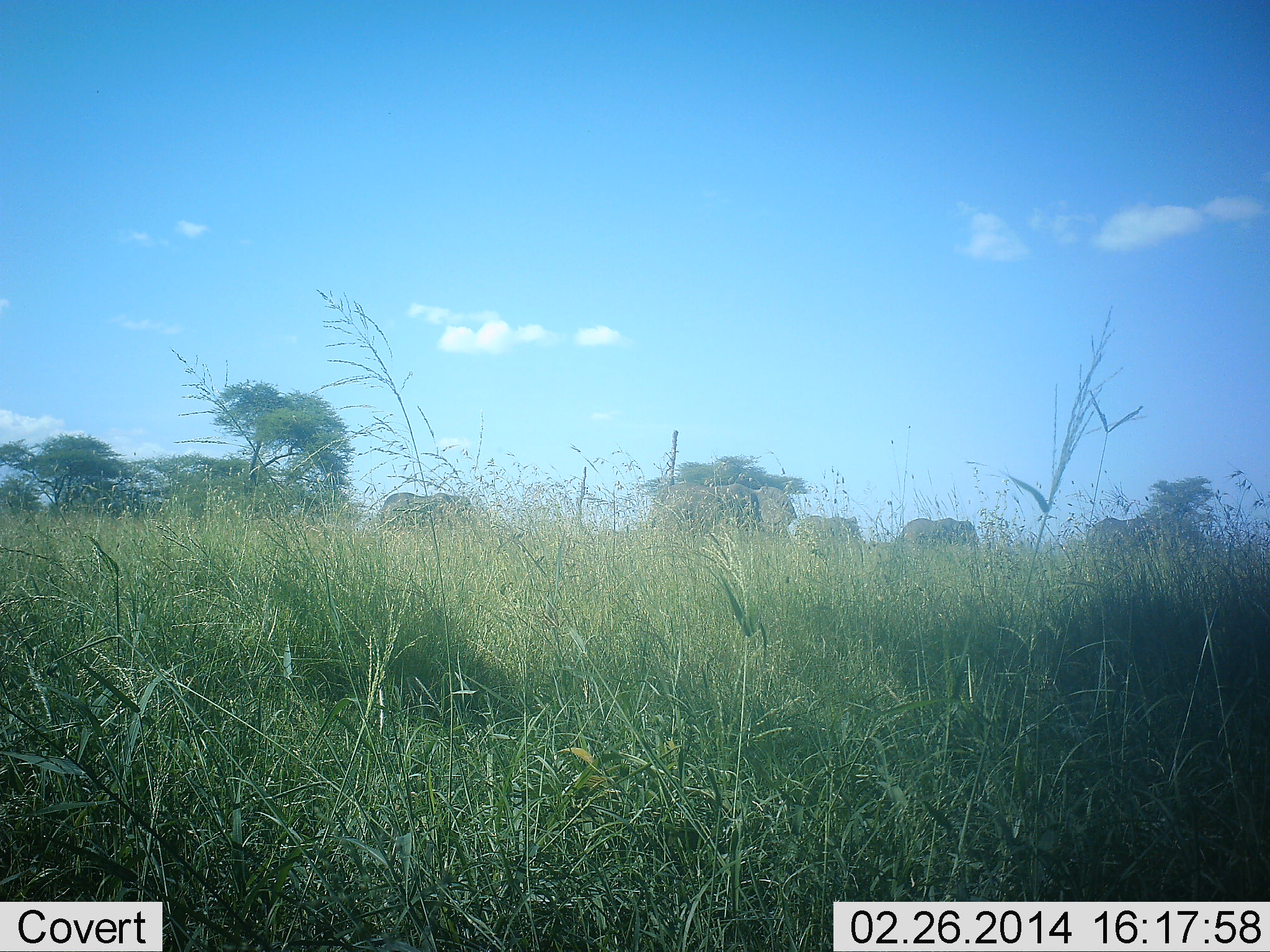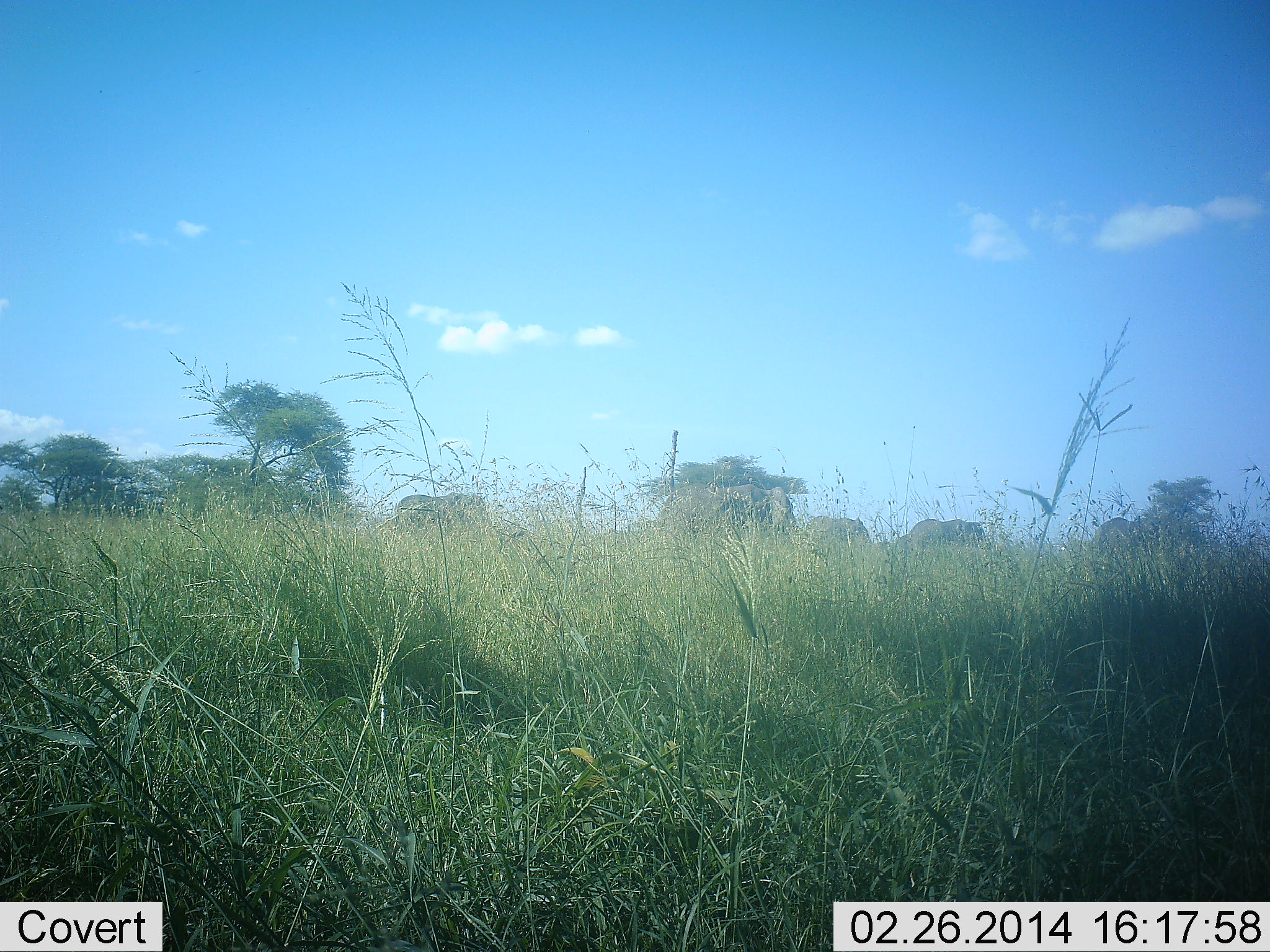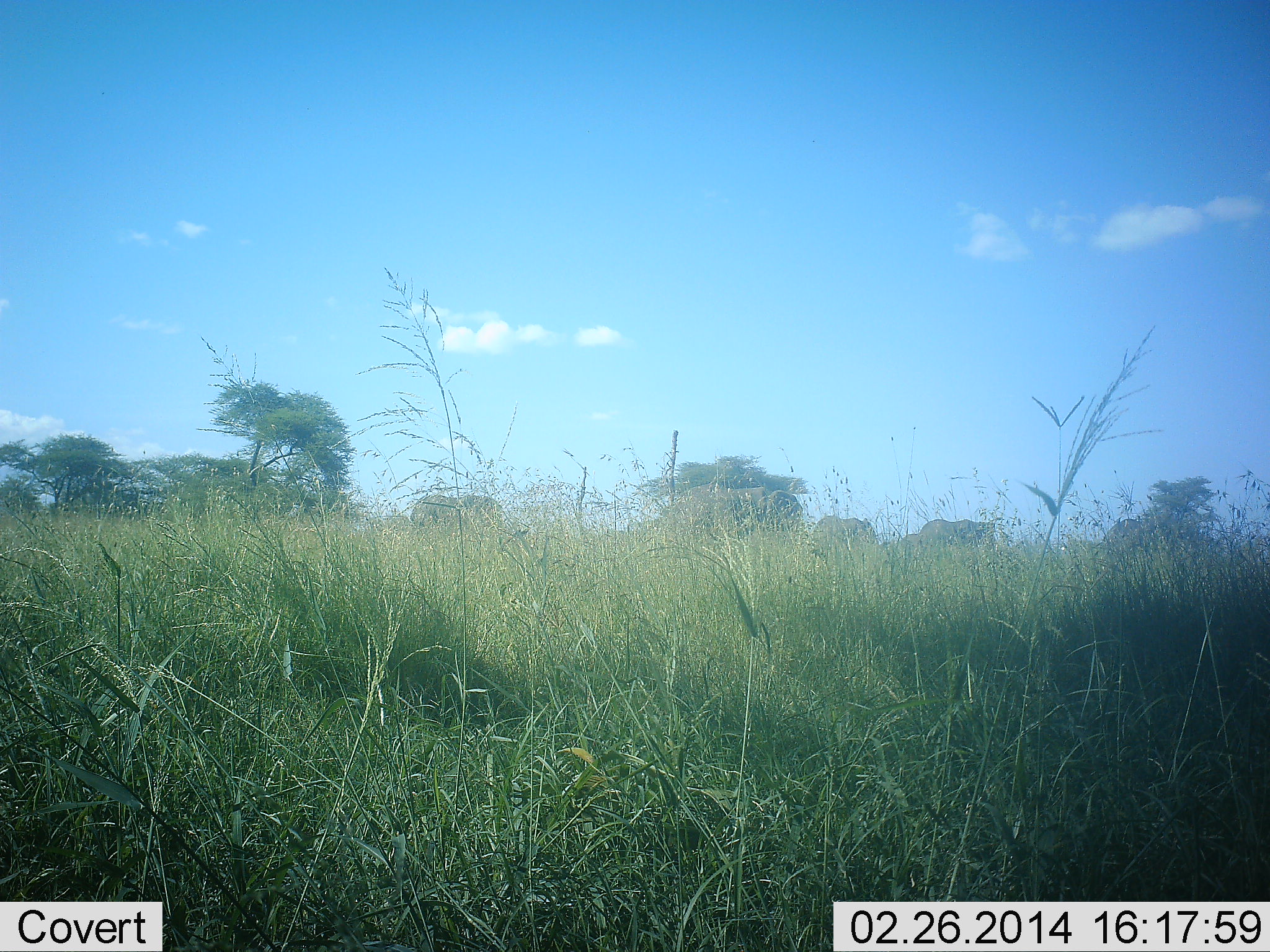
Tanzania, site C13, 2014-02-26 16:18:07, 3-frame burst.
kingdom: Animalia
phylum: Chordata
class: Mammalia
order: Proboscidea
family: Elephantidae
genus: Loxodonta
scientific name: Loxodonta africana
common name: african bush elephant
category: elephant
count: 5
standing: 0%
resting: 0%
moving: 100%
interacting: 0%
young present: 0%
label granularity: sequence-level